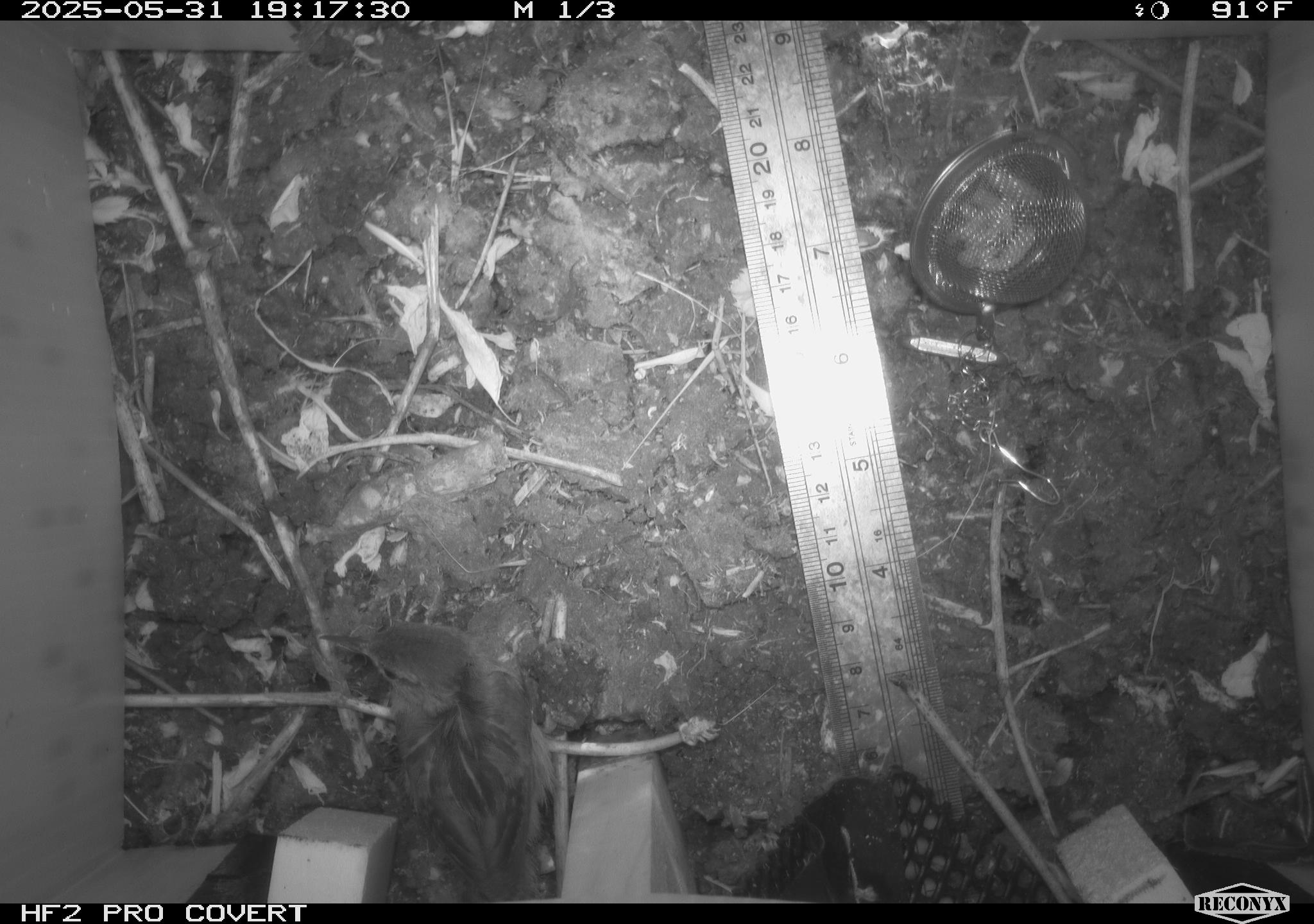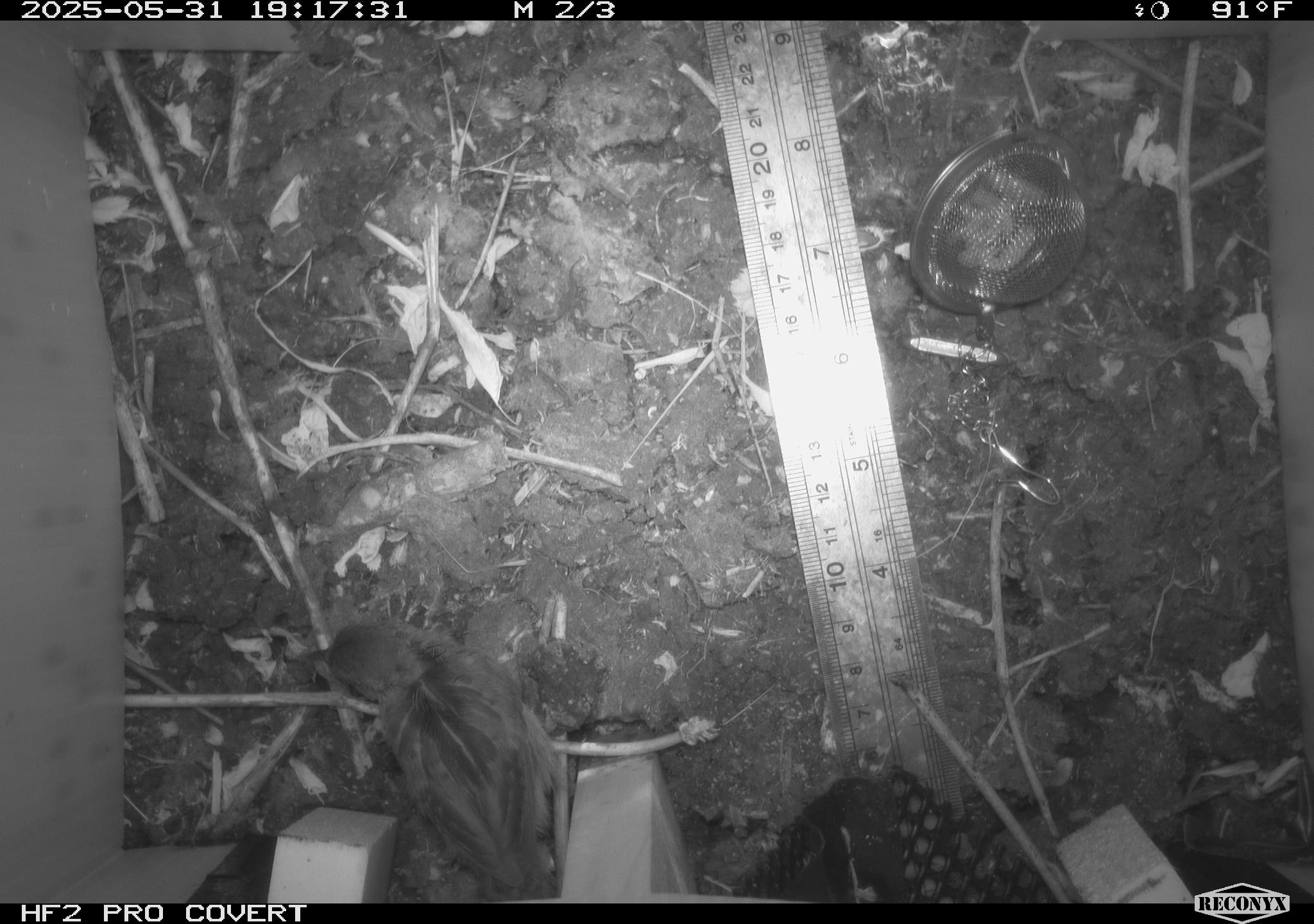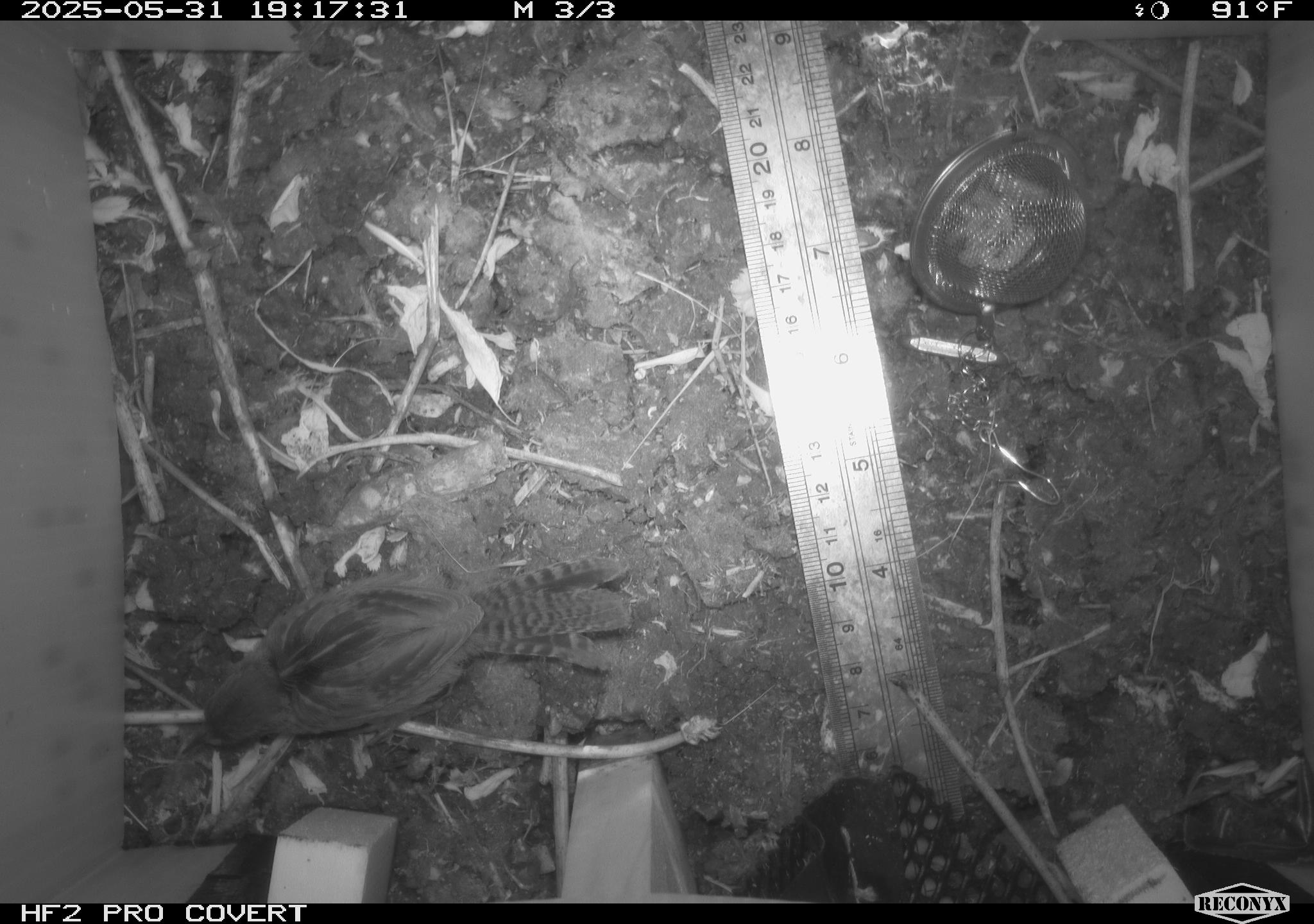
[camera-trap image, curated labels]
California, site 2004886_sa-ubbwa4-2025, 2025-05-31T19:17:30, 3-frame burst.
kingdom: Animalia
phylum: Chordata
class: Aves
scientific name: Aves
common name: bird